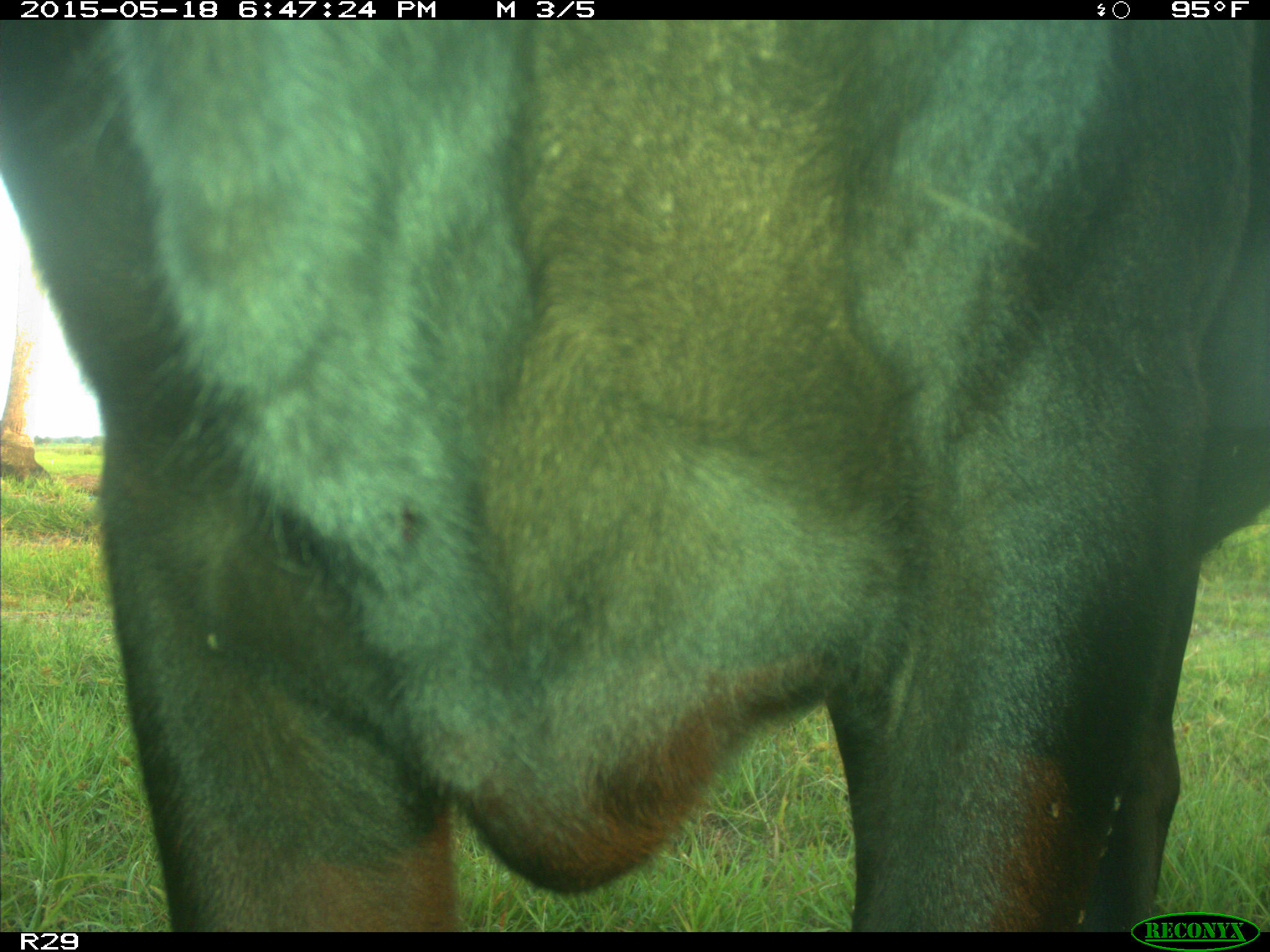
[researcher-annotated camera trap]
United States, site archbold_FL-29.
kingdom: Animalia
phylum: Chordata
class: Mammalia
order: Artiodactyla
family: Bovidae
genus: Bos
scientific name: Bos taurus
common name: domestic cow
Bos taurus (domestic cow).